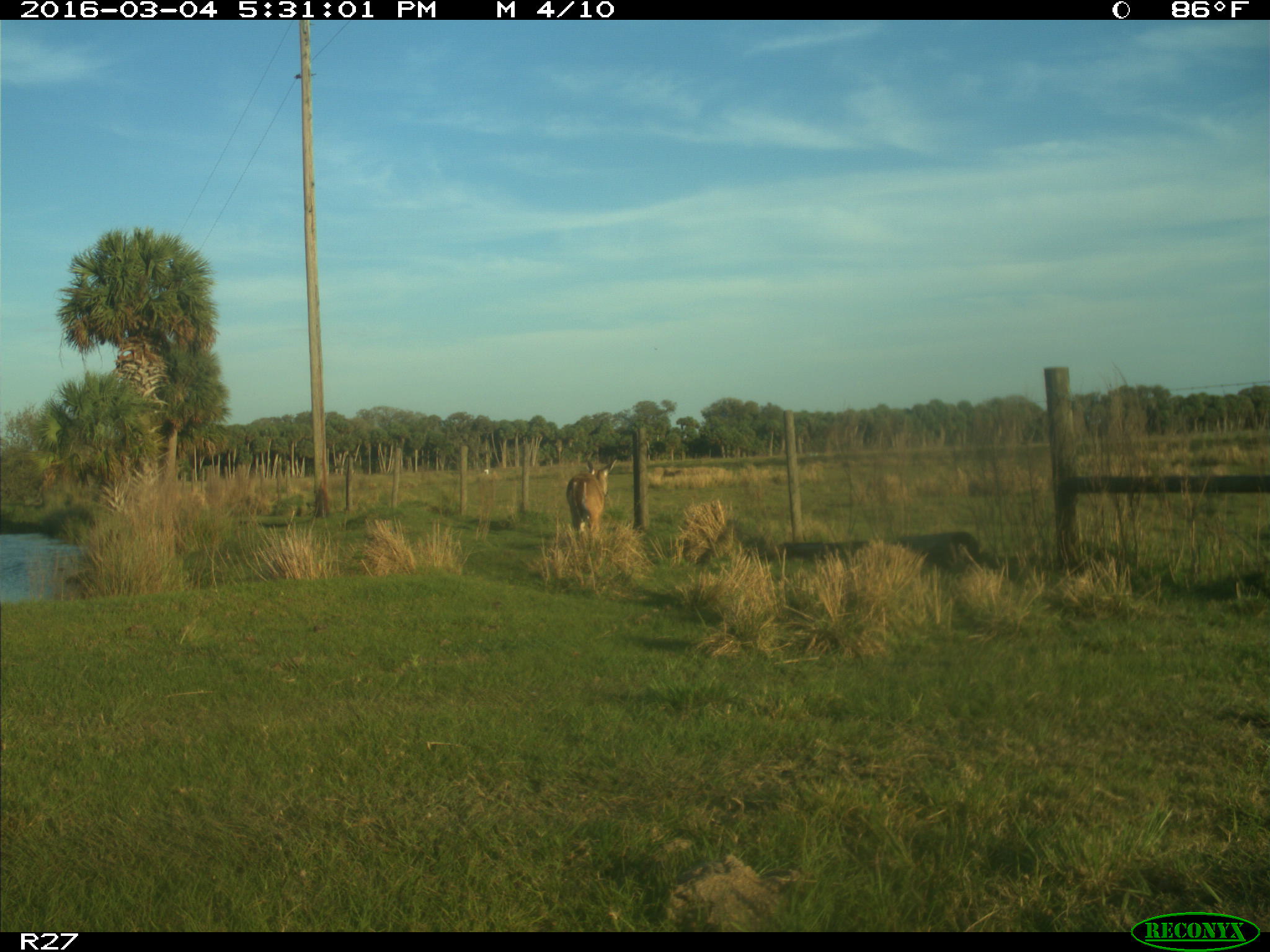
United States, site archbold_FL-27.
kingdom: Animalia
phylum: Chordata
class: Mammalia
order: Artiodactyla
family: Cervidae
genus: Odocoileus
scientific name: Odocoileus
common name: deer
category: unidentified deer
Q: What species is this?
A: Unidentified deer (deer) (Odocoileus).